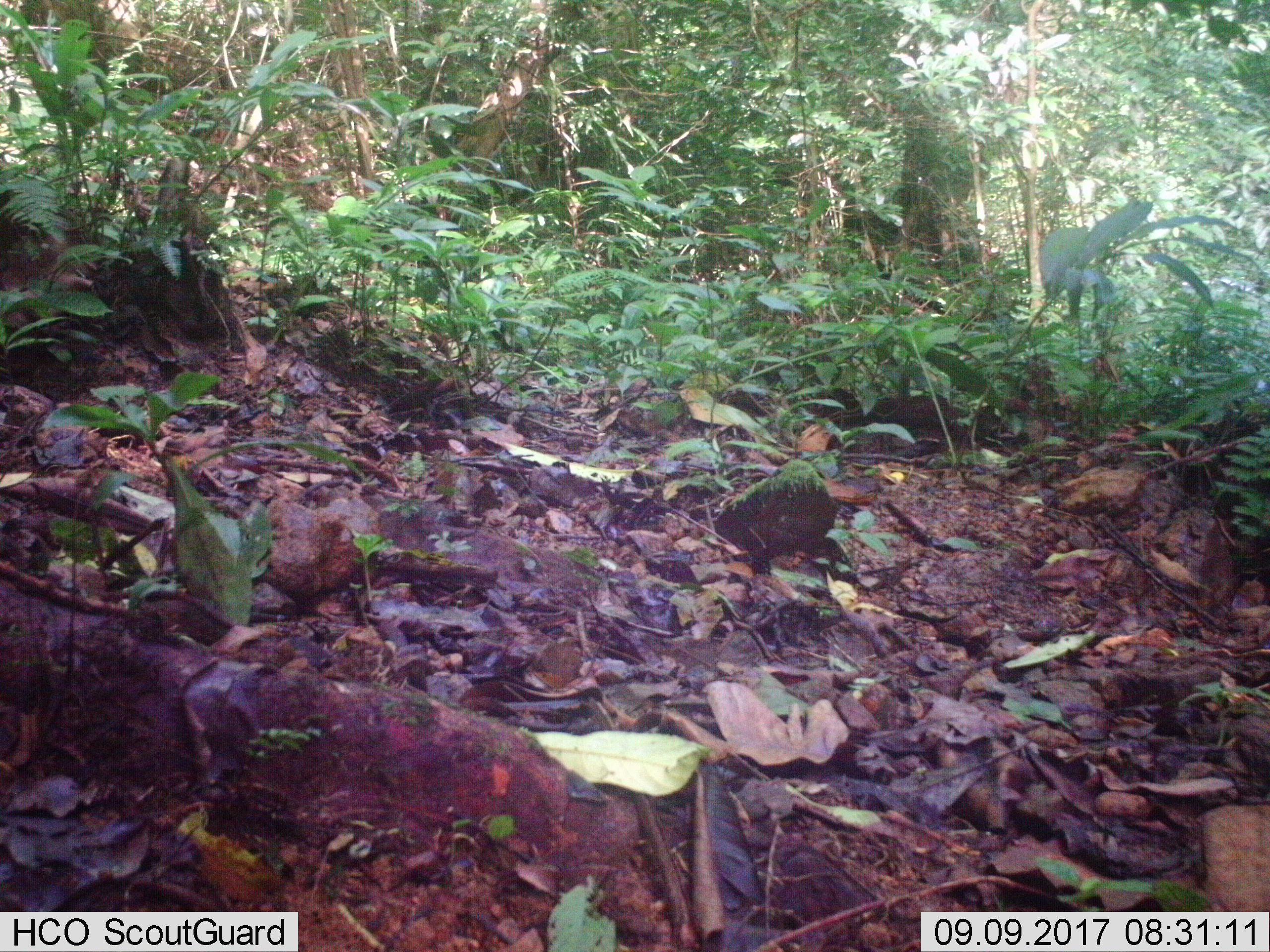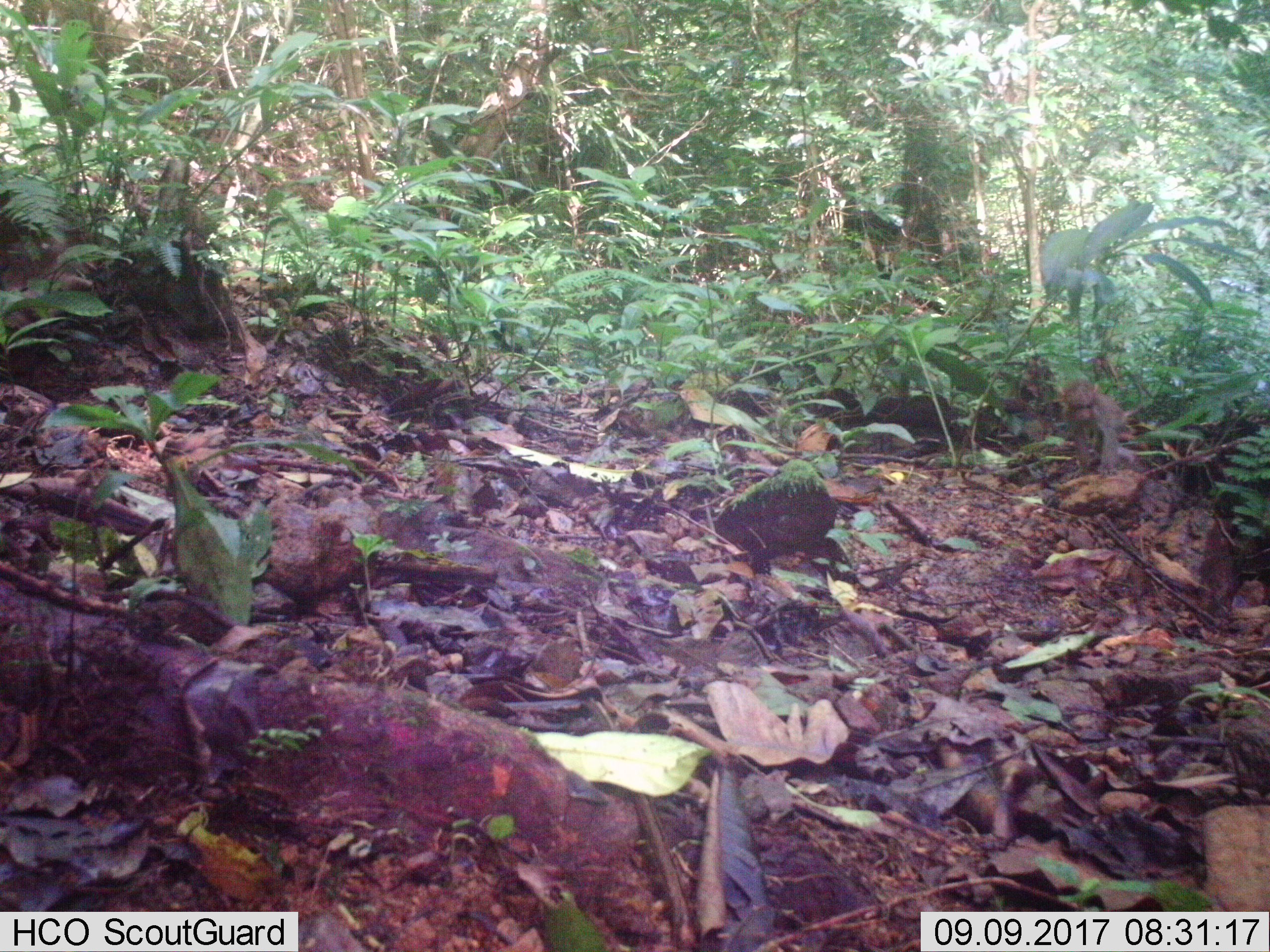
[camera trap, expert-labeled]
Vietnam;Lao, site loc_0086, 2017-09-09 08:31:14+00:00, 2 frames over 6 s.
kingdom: Animalia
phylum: Chordata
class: Mammalia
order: Primates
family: Cercopithecidae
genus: Macaca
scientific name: Macaca nemestrina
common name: pig-tailed macaque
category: pig tailed macaque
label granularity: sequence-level